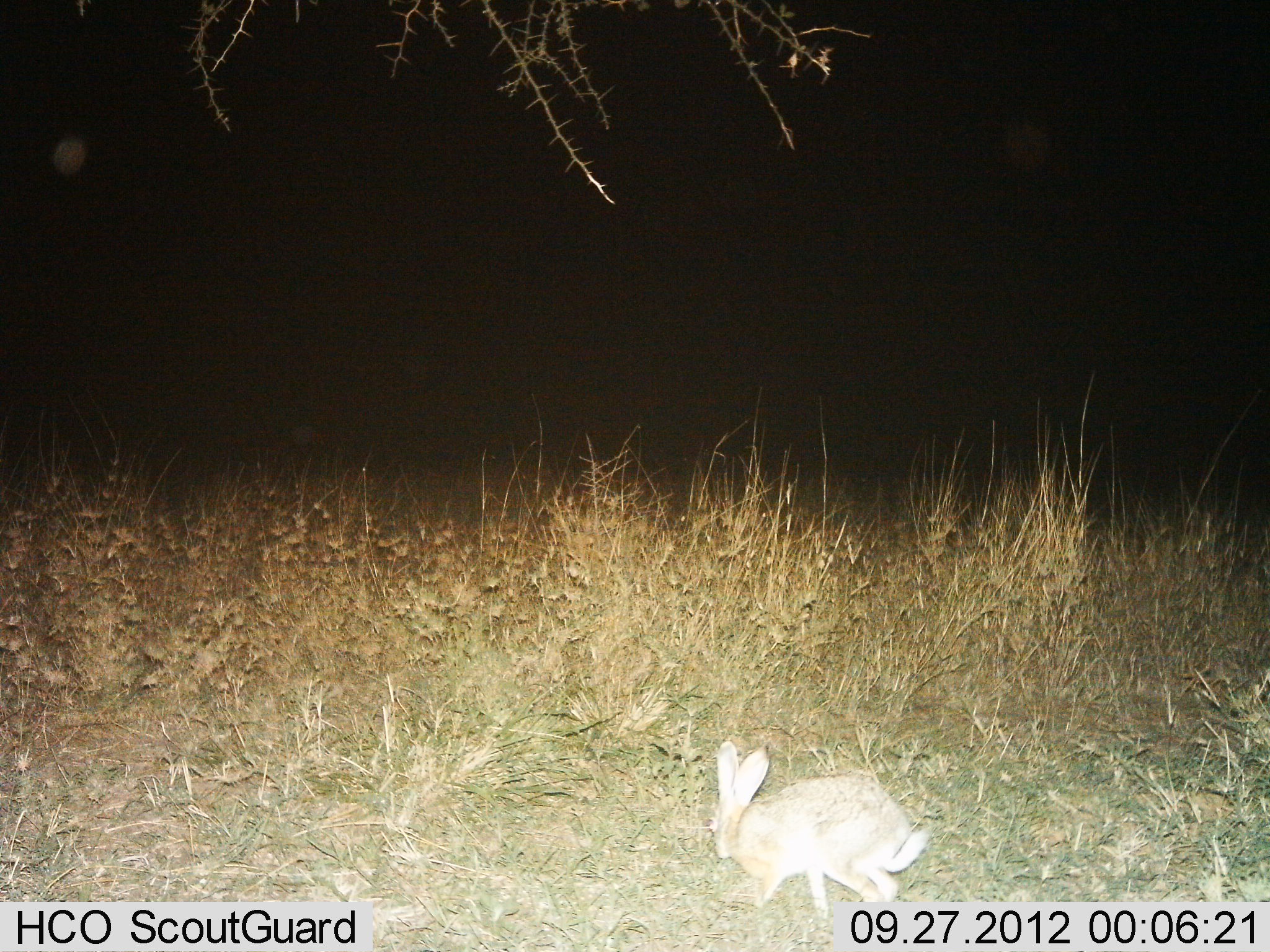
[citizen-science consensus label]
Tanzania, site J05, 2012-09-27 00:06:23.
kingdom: Animalia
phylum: Chordata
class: Mammalia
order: Lagomorpha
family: Leporidae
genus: Lepus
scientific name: Lepus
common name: hare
Hare (Lepus), count 1. Behavior (volunteer vote fractions): standing 40%, resting 0%, moving 60%, interacting 0%. Young present (vote fraction): 0%. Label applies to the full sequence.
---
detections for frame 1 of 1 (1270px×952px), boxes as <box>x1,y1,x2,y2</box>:
animal: <box>705,739,935,930</box>